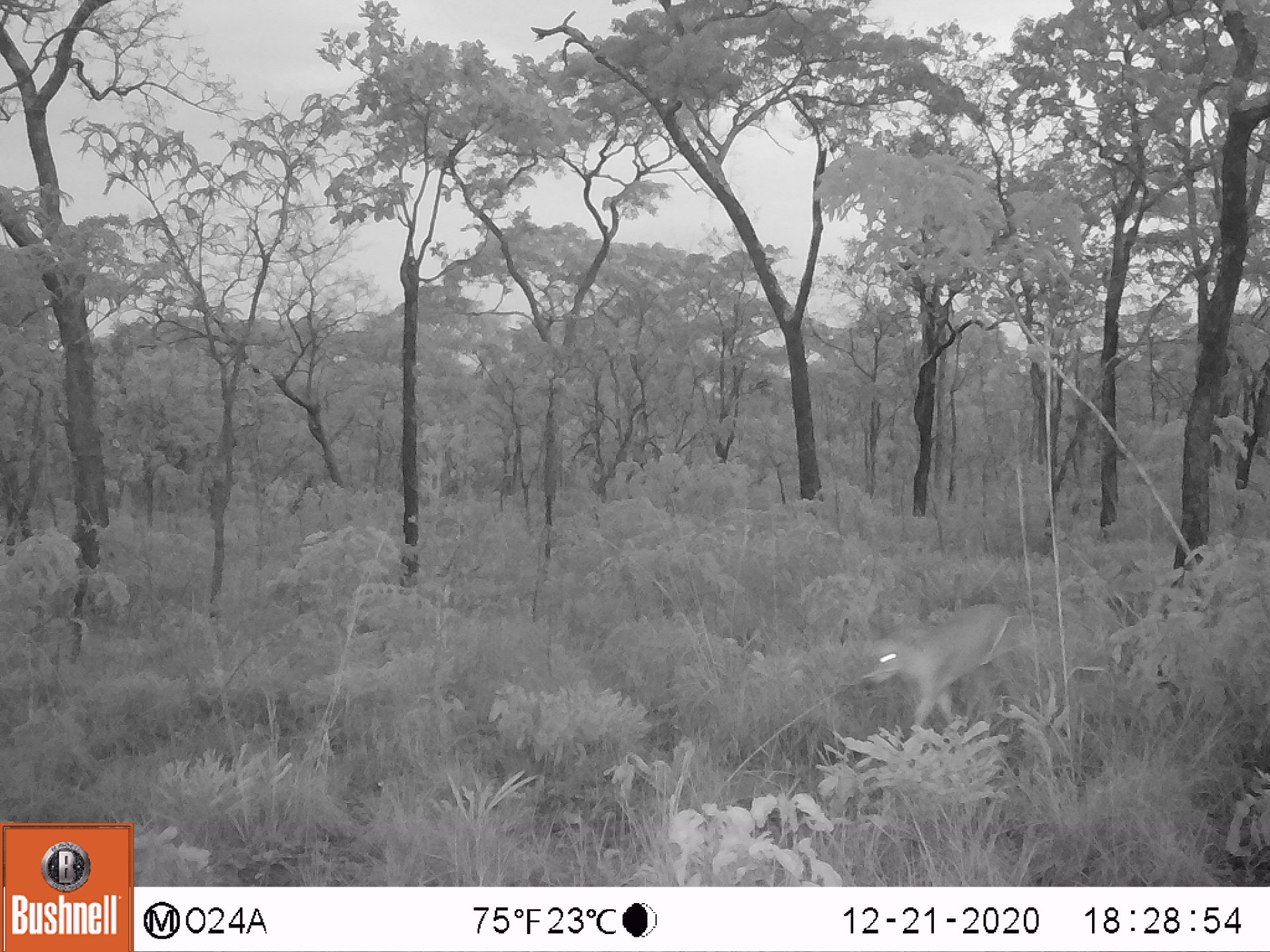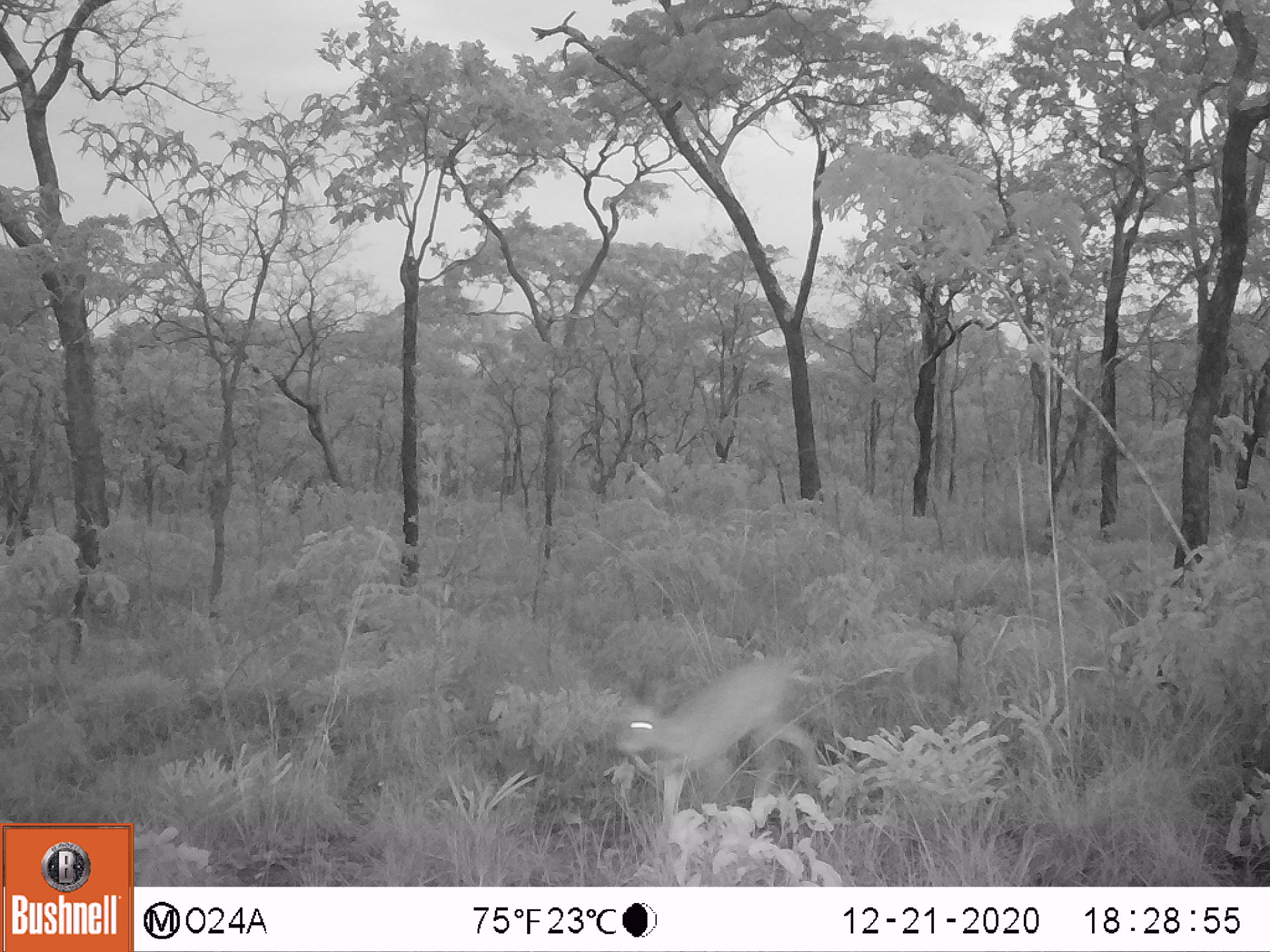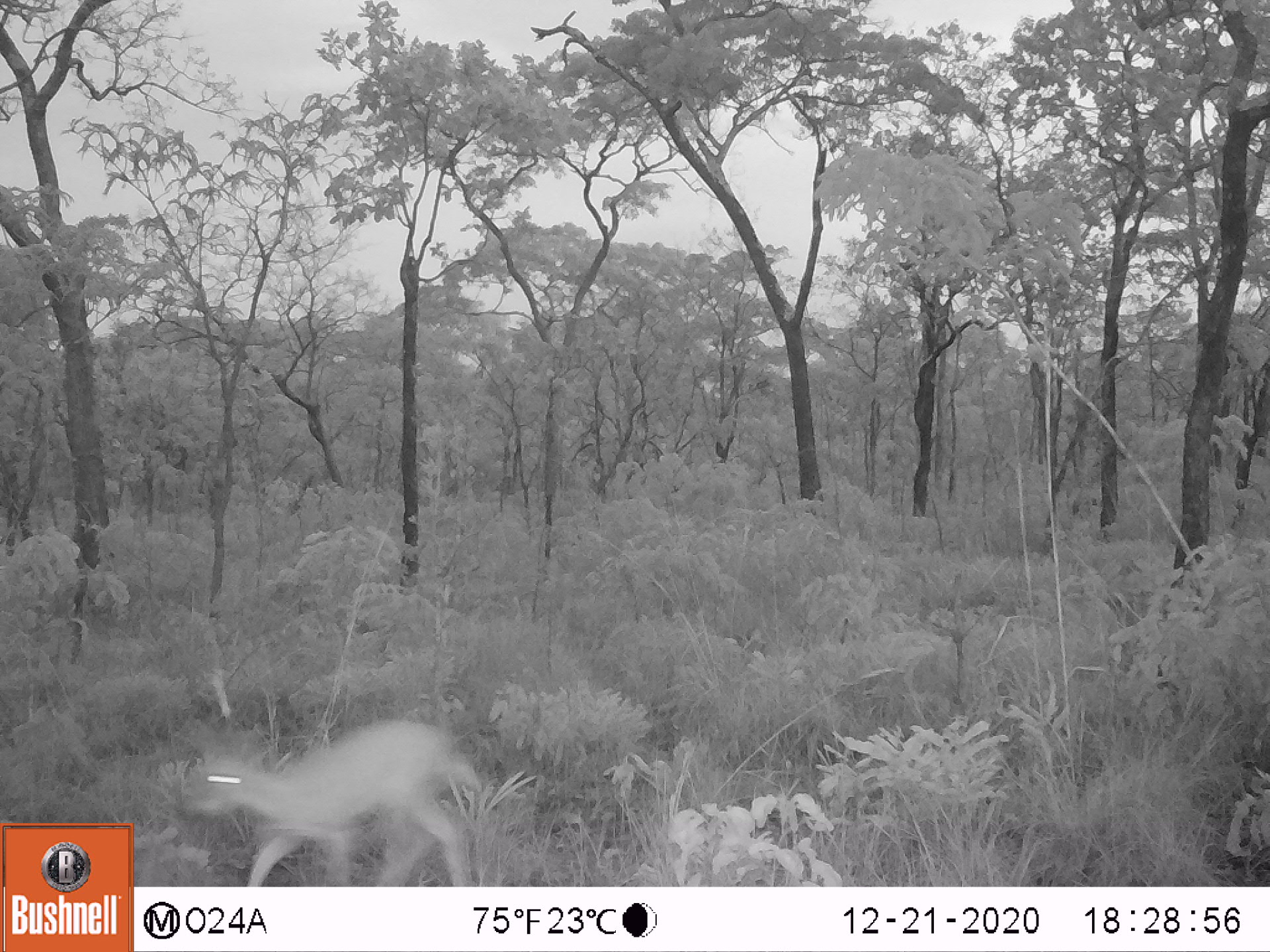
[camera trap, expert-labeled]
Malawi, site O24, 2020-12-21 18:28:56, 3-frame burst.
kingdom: Animalia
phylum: Chordata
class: Mammalia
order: Artiodactyla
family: Bovidae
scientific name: Antilopinae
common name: small antelope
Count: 1.